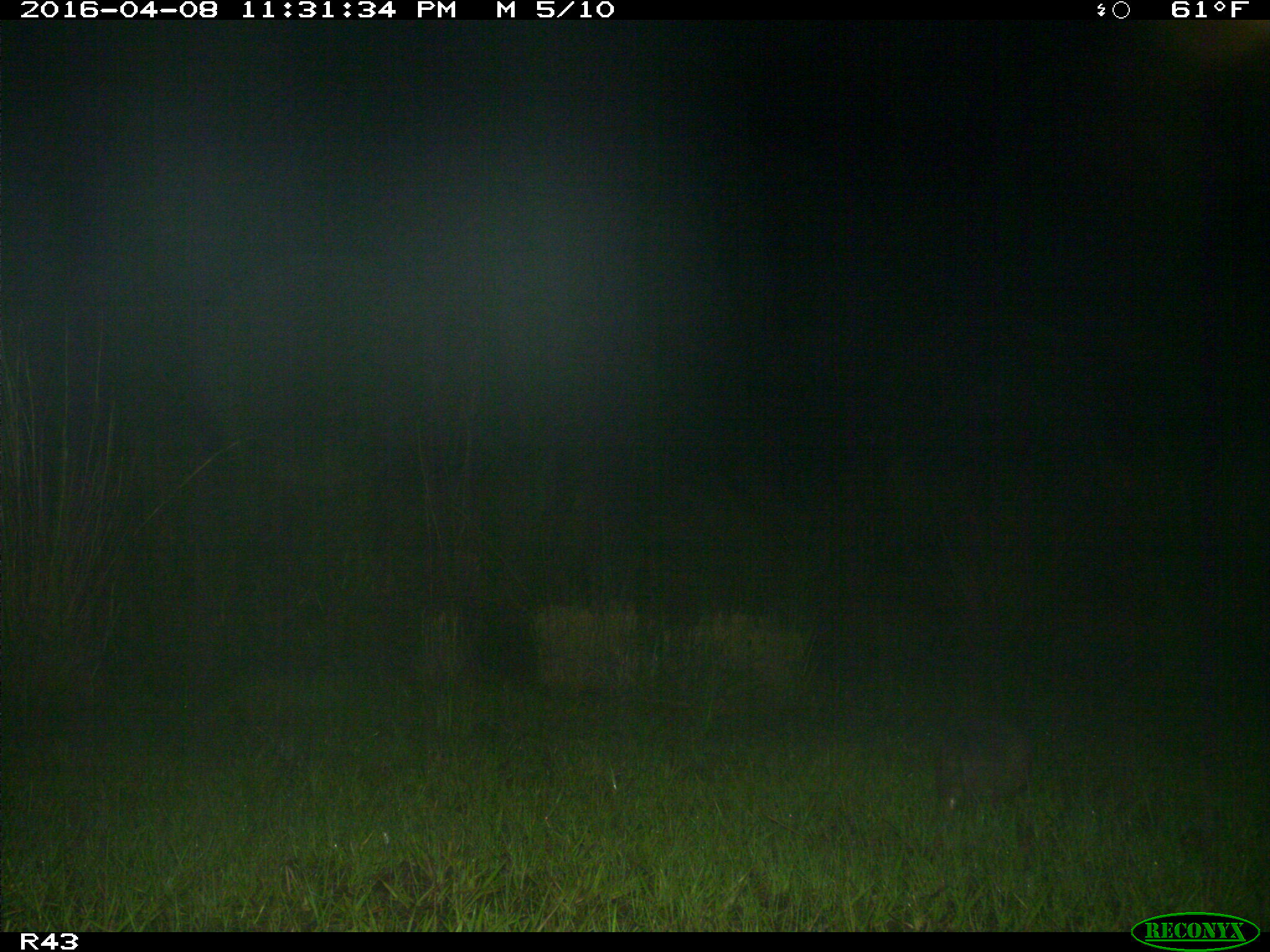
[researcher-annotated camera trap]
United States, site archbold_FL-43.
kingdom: Animalia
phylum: Chordata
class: Mammalia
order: Cingulata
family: Dasypodidae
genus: Dasypus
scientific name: Dasypus novemcinctus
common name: nine-banded armadillo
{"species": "Dasypus novemcinctus (nine-banded armadillo)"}